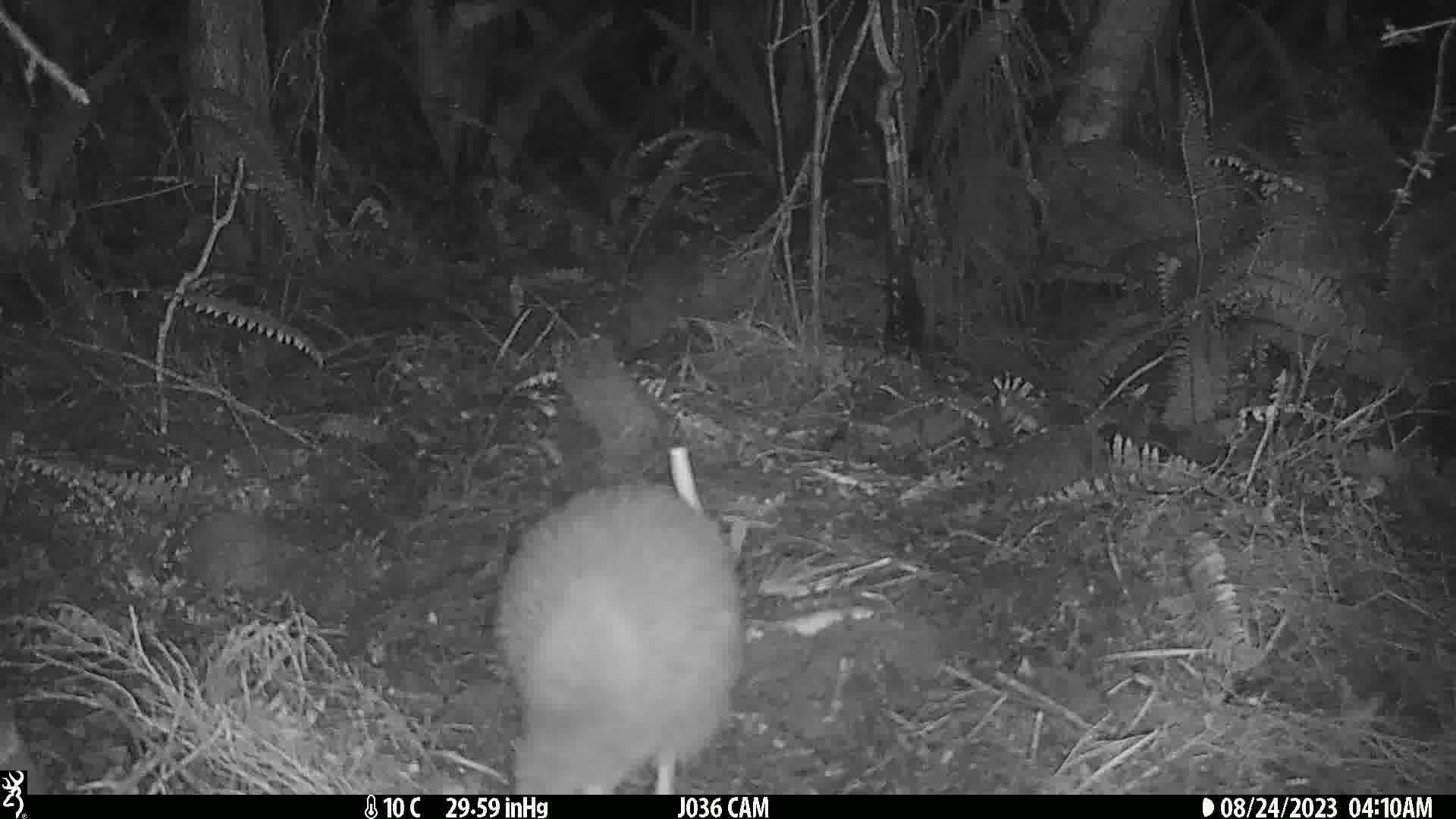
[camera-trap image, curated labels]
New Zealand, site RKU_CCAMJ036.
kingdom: Animalia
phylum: Chordata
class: Aves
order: Apterygiformes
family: Apterygidae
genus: Apteryx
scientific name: Apteryx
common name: kiwi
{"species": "kiwi (Apteryx)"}